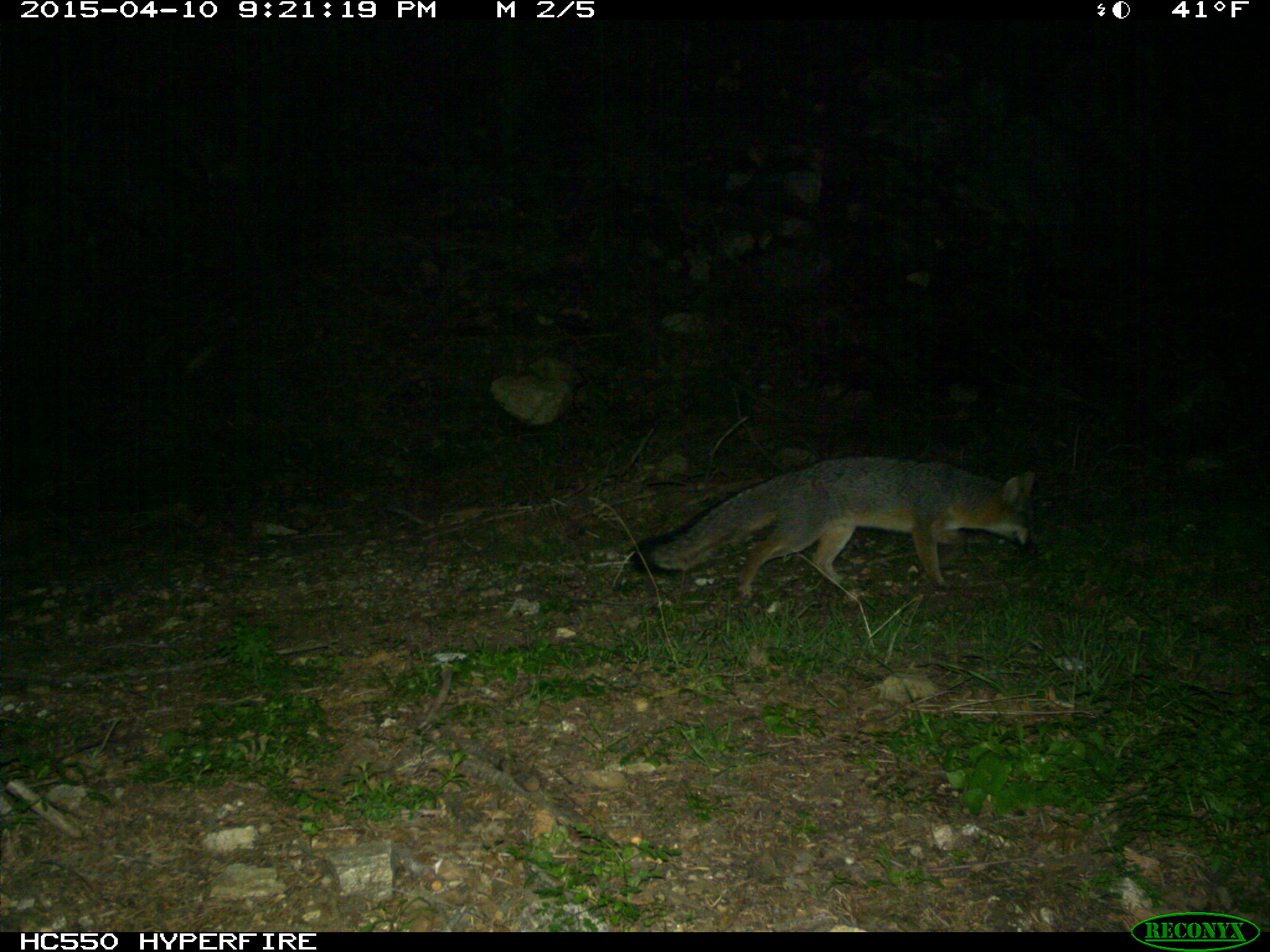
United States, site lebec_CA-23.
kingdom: Animalia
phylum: Chordata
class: Mammalia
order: Carnivora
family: Canidae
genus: Urocyon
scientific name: Urocyon cinereoargenteus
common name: gray fox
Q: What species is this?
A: Urocyon cinereoargenteus (gray fox).